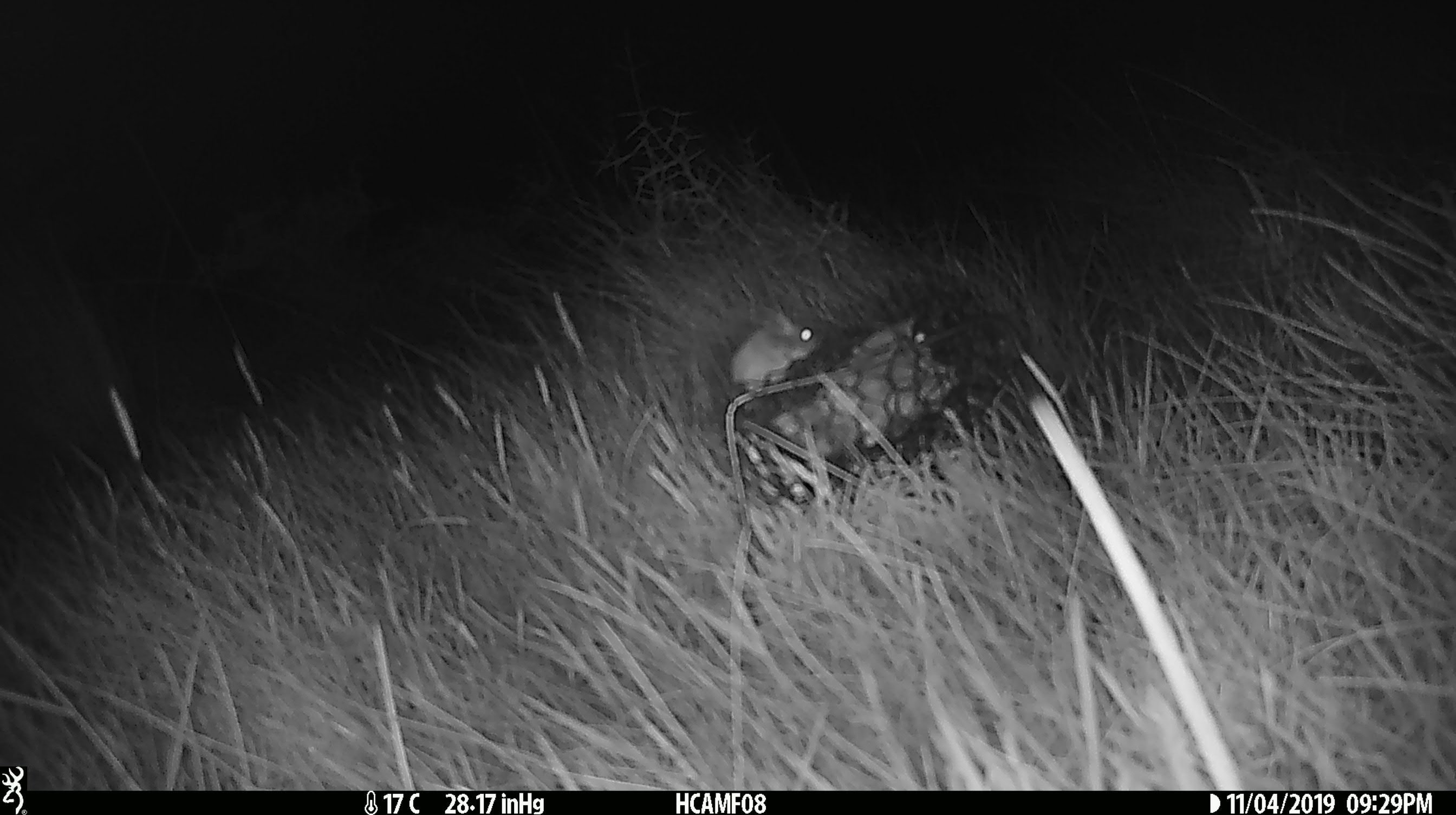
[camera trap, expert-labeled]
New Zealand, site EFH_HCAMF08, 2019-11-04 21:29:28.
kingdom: Animalia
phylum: Chordata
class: Mammalia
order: Rodentia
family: Muridae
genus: Mus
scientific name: Mus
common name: mouse